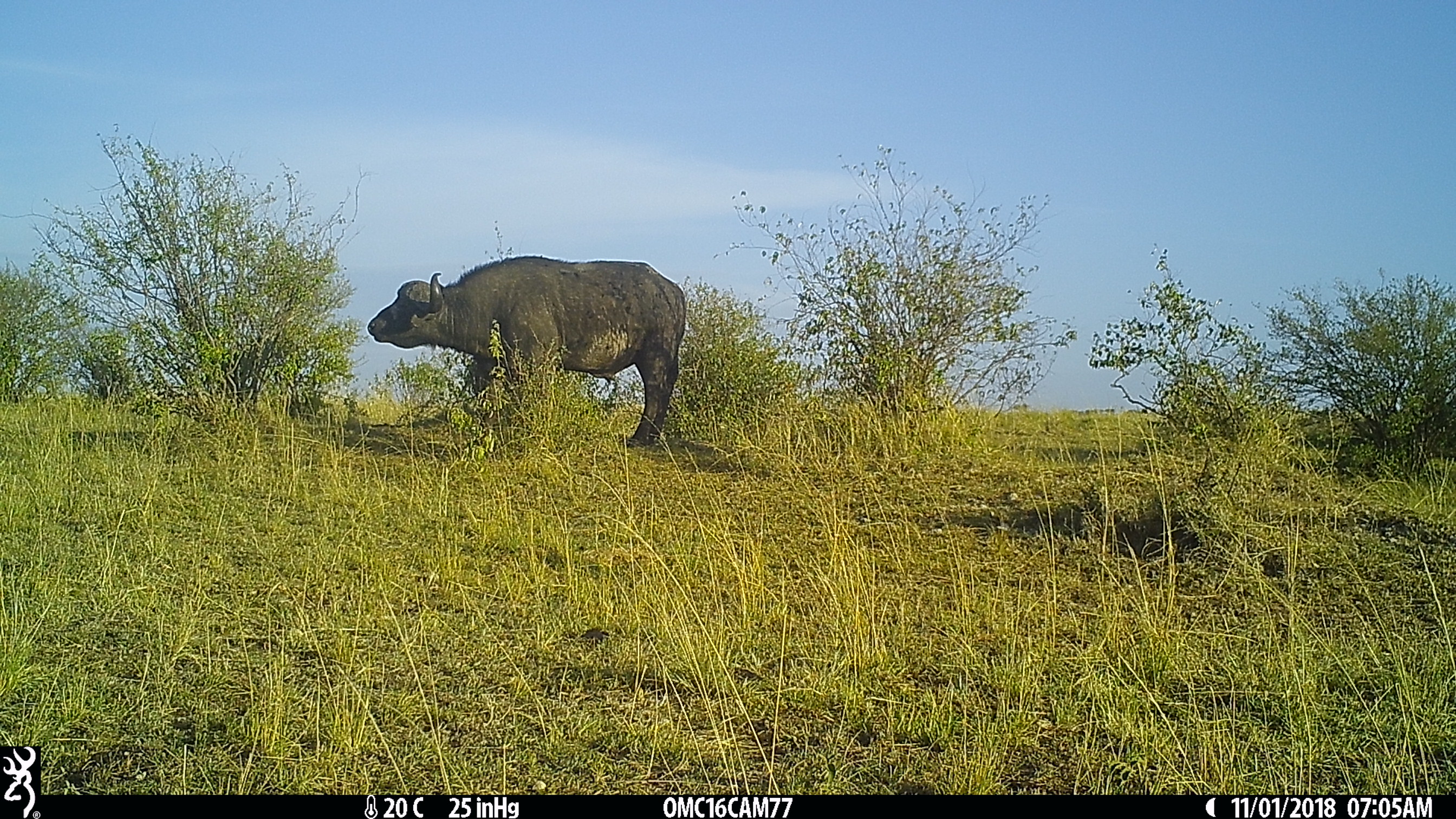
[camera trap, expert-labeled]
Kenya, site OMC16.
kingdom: Animalia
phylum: Chordata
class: Mammalia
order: Artiodactyla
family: Bovidae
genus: Syncerus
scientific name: Syncerus caffer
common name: buffalo